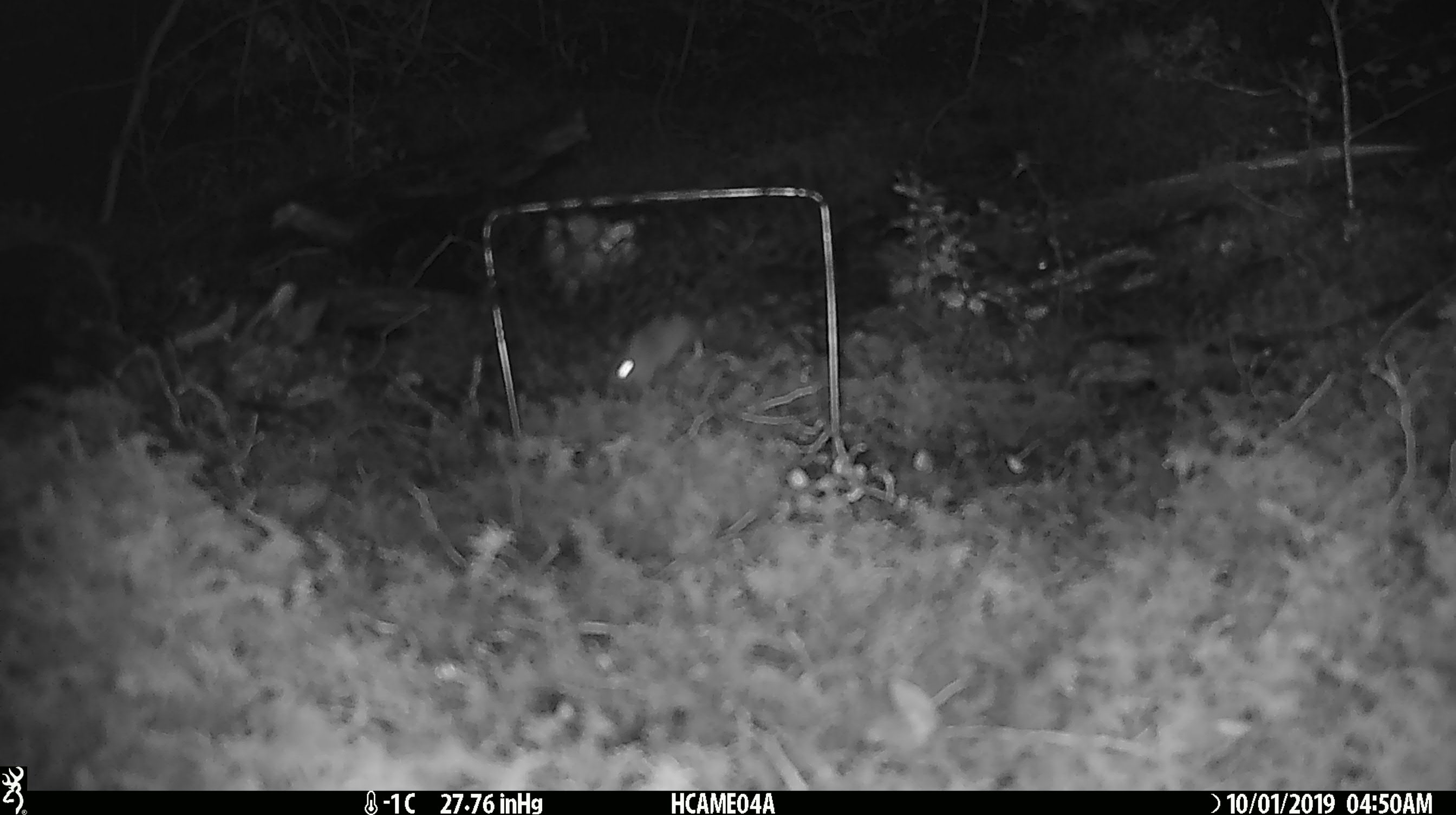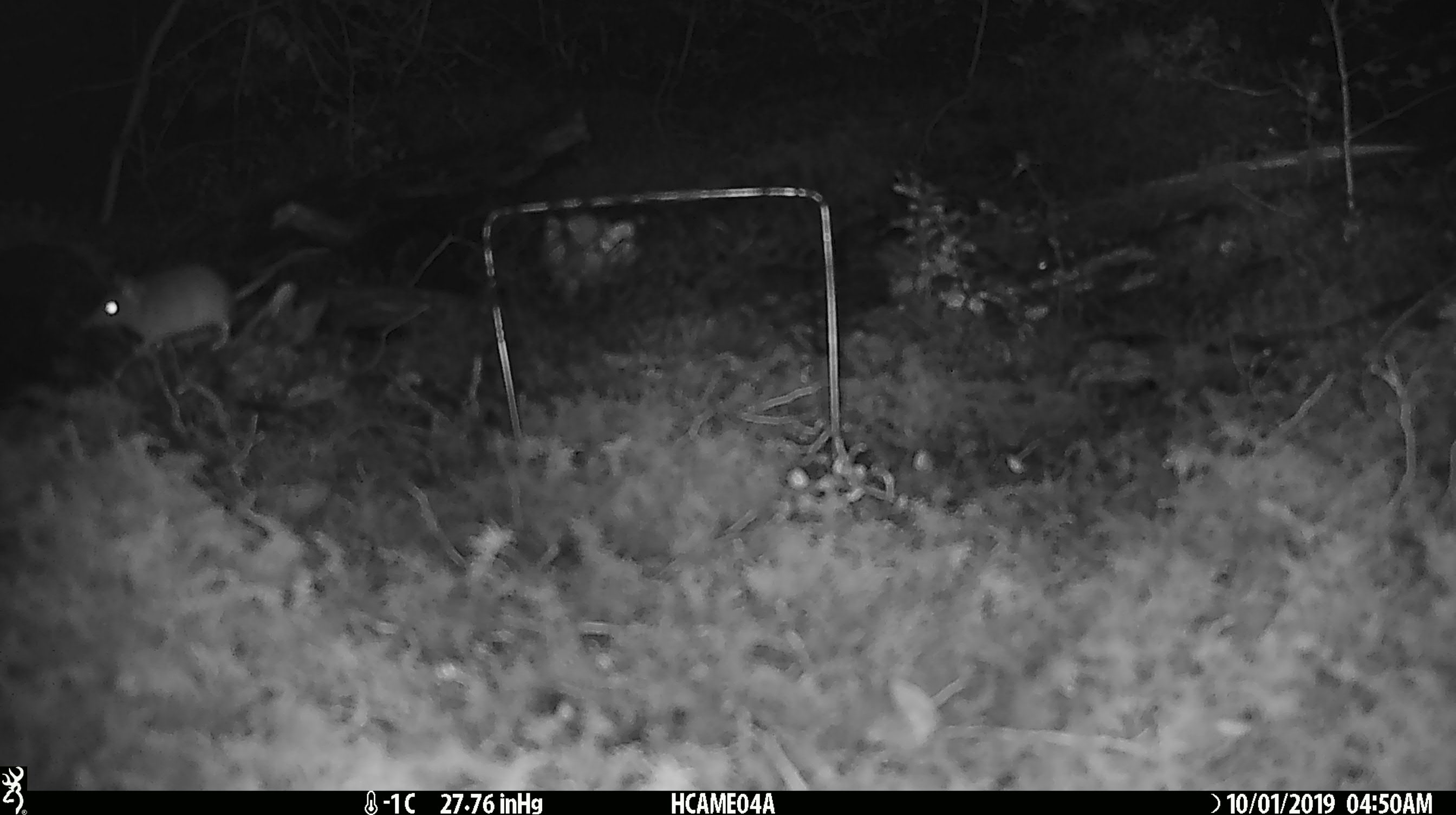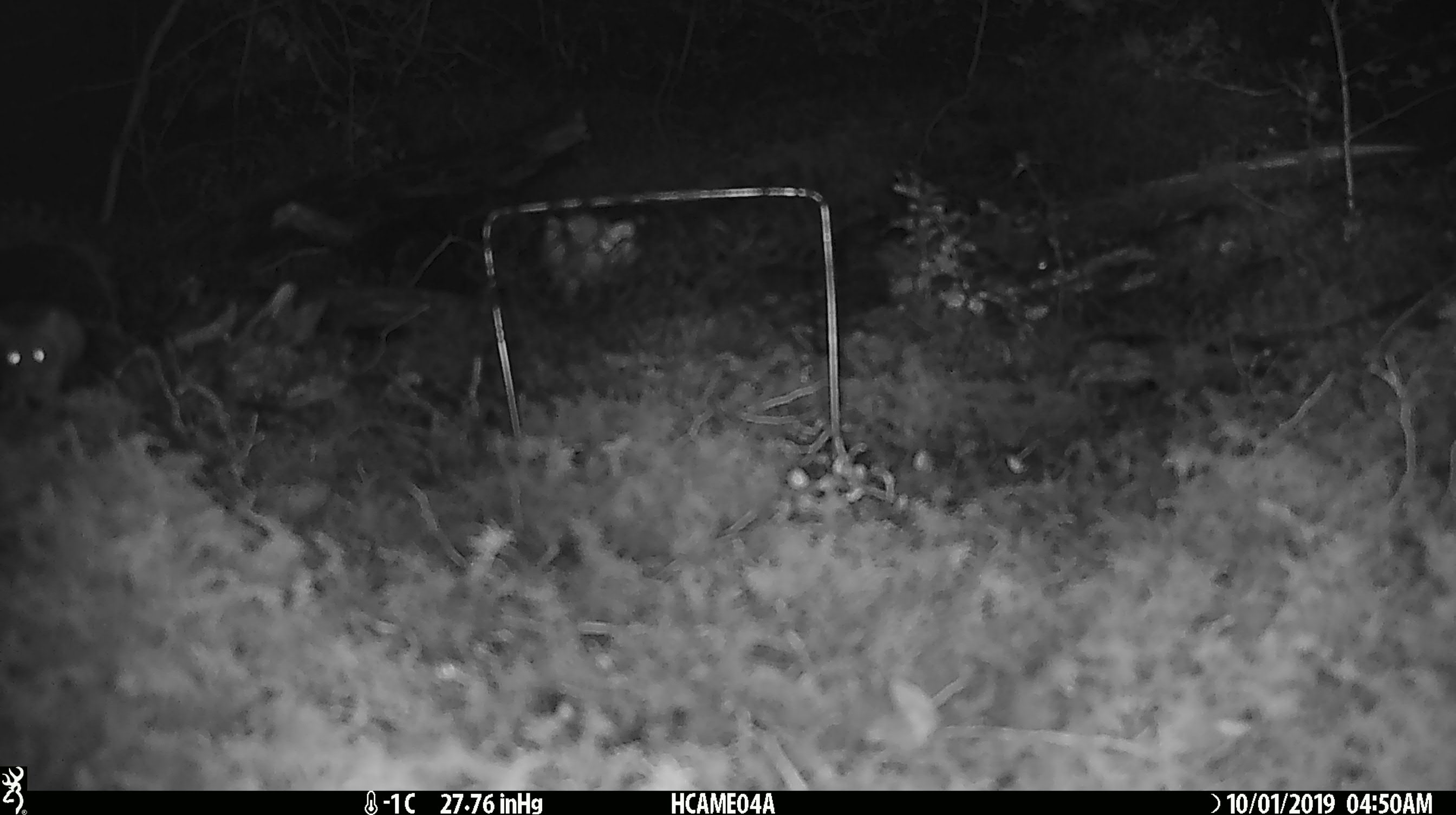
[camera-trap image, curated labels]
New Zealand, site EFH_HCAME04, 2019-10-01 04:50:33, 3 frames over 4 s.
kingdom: Animalia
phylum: Chordata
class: Mammalia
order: Rodentia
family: Muridae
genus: Mus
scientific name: Mus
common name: mouse